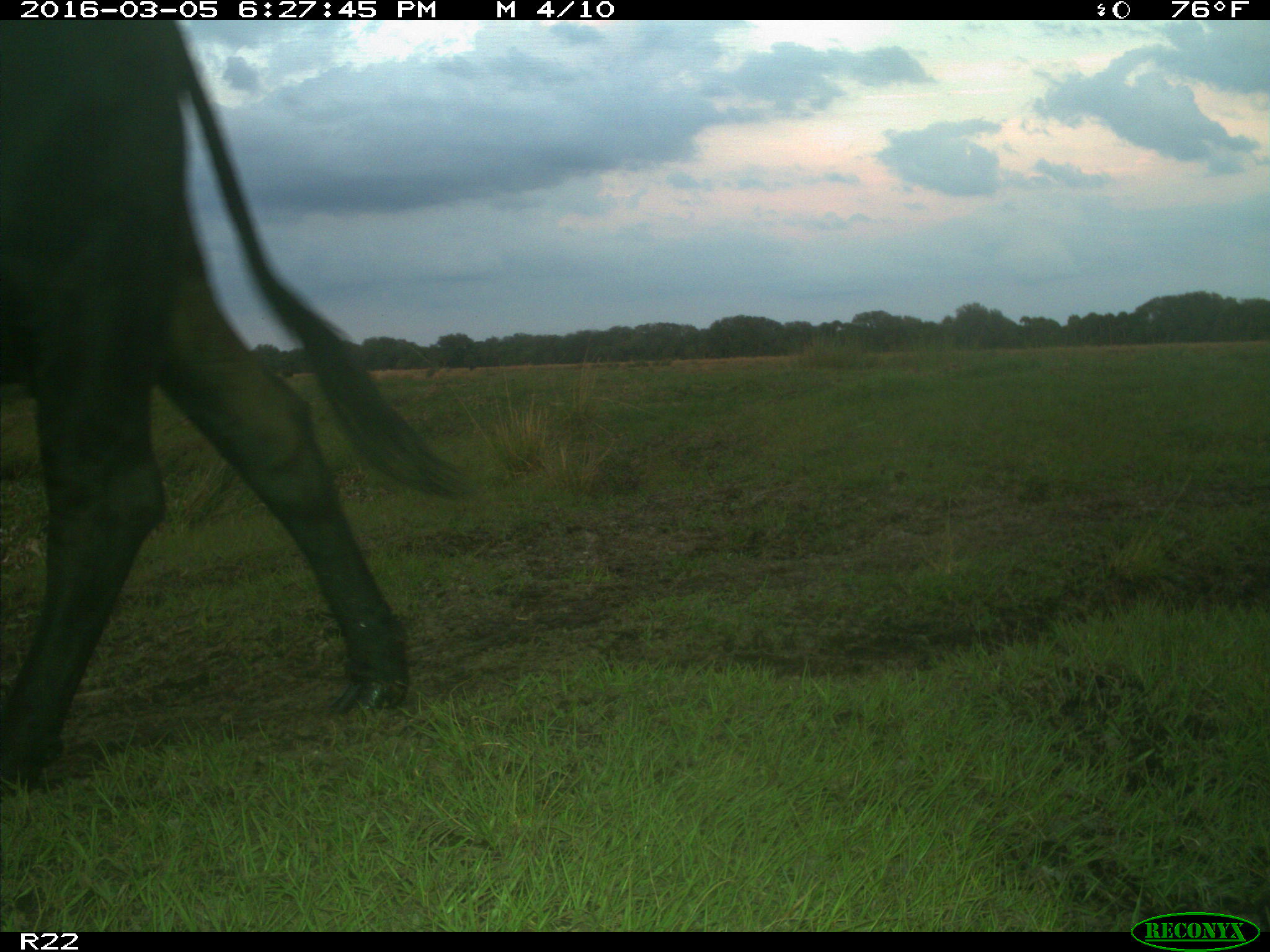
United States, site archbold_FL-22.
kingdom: Animalia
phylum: Chordata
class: Mammalia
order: Artiodactyla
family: Bovidae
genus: Bos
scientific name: Bos taurus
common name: domestic cow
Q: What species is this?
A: Bos taurus (domestic cow).